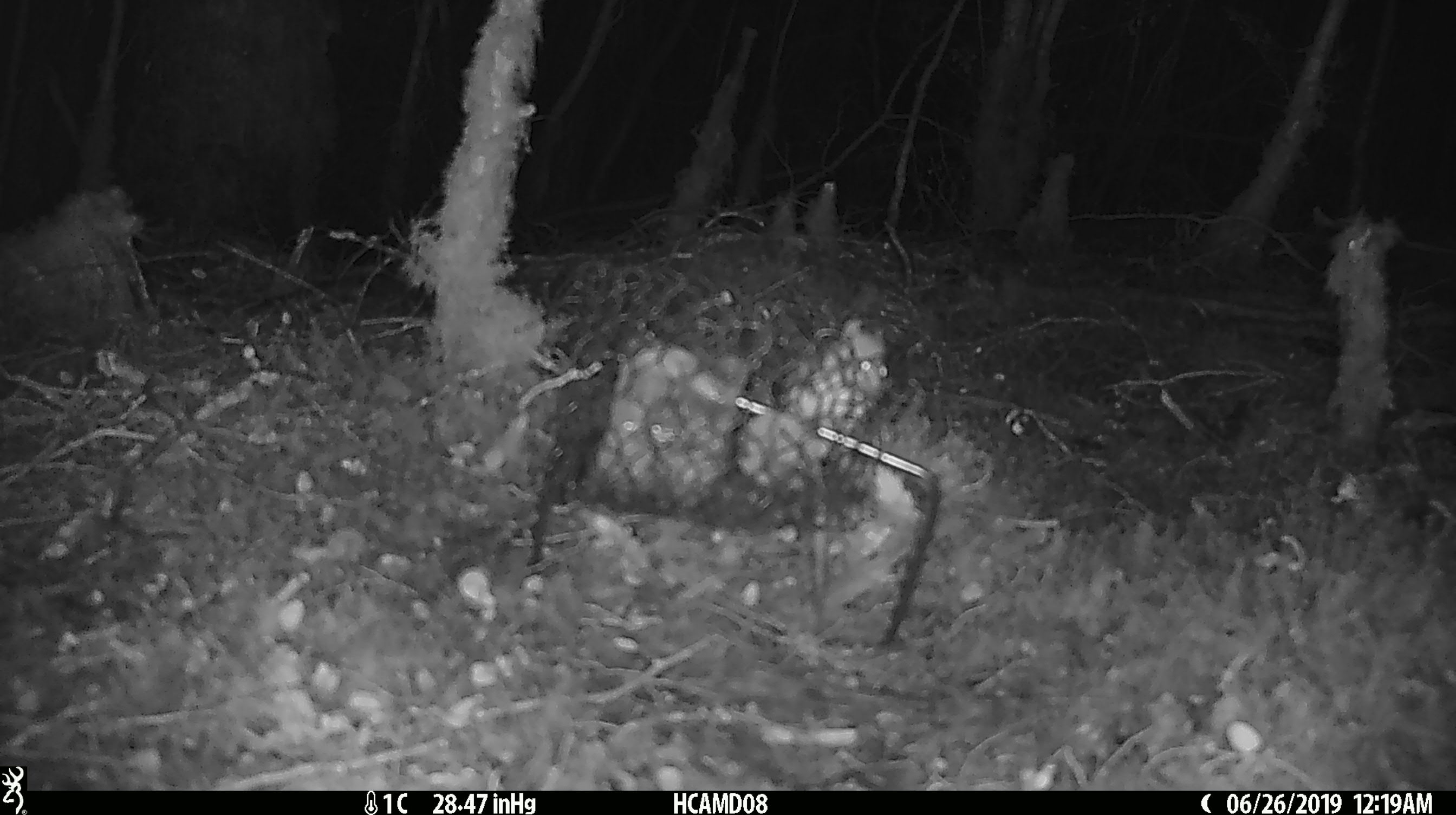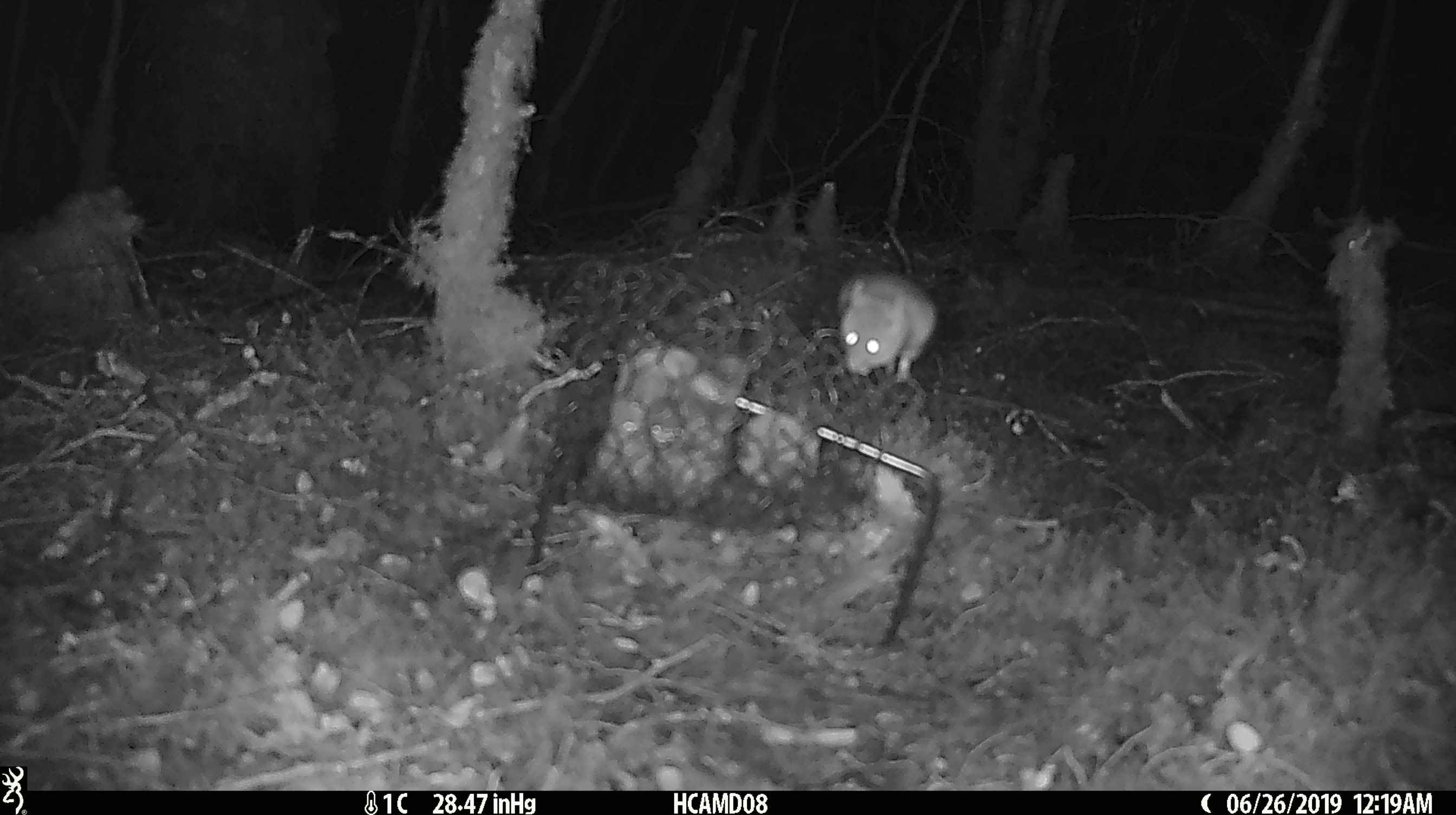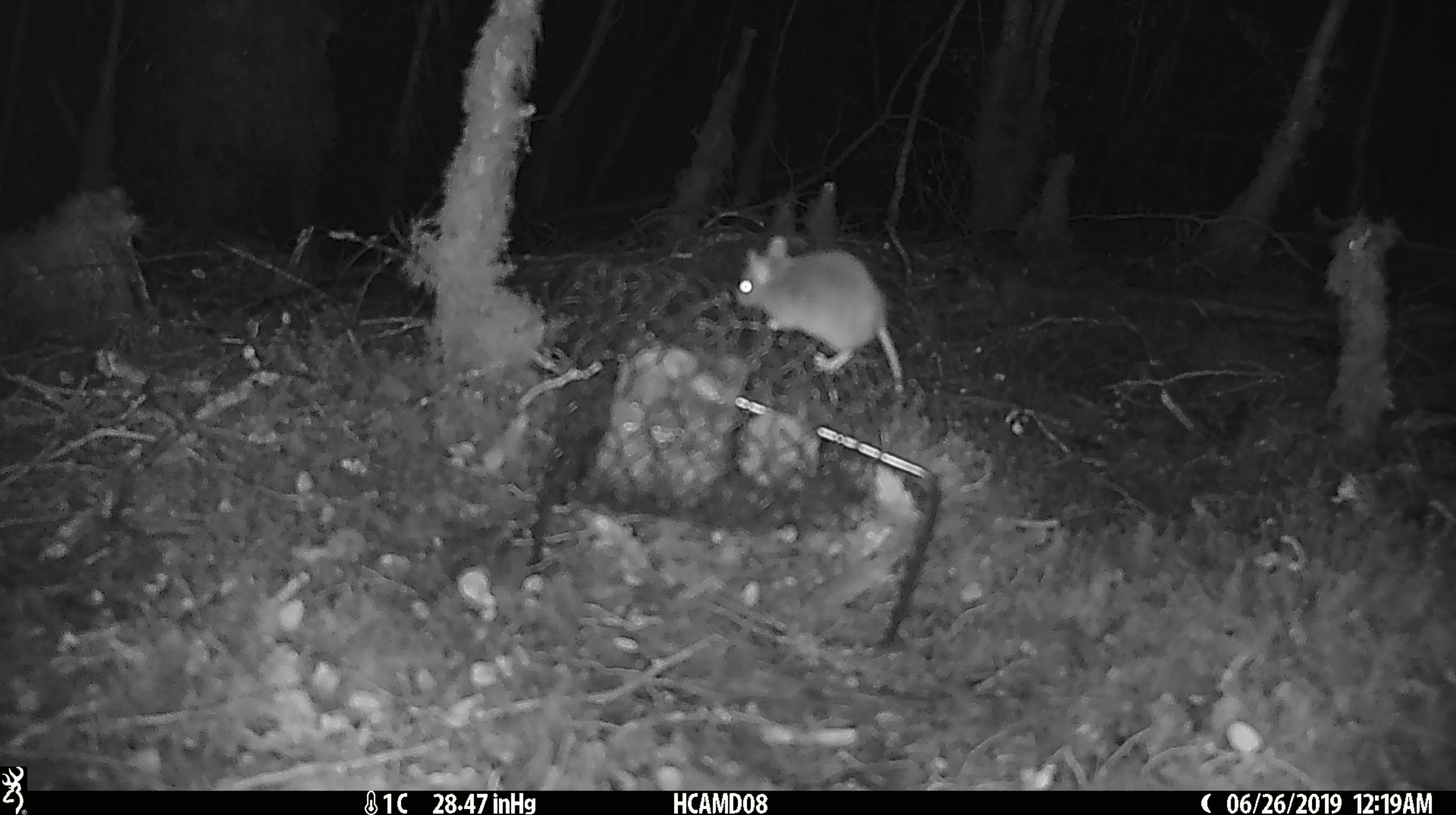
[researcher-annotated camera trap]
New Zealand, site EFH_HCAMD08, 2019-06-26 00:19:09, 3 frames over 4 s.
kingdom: Animalia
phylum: Chordata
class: Mammalia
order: Rodentia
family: Muridae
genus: Mus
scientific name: Mus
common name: mouse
Mouse (Mus).